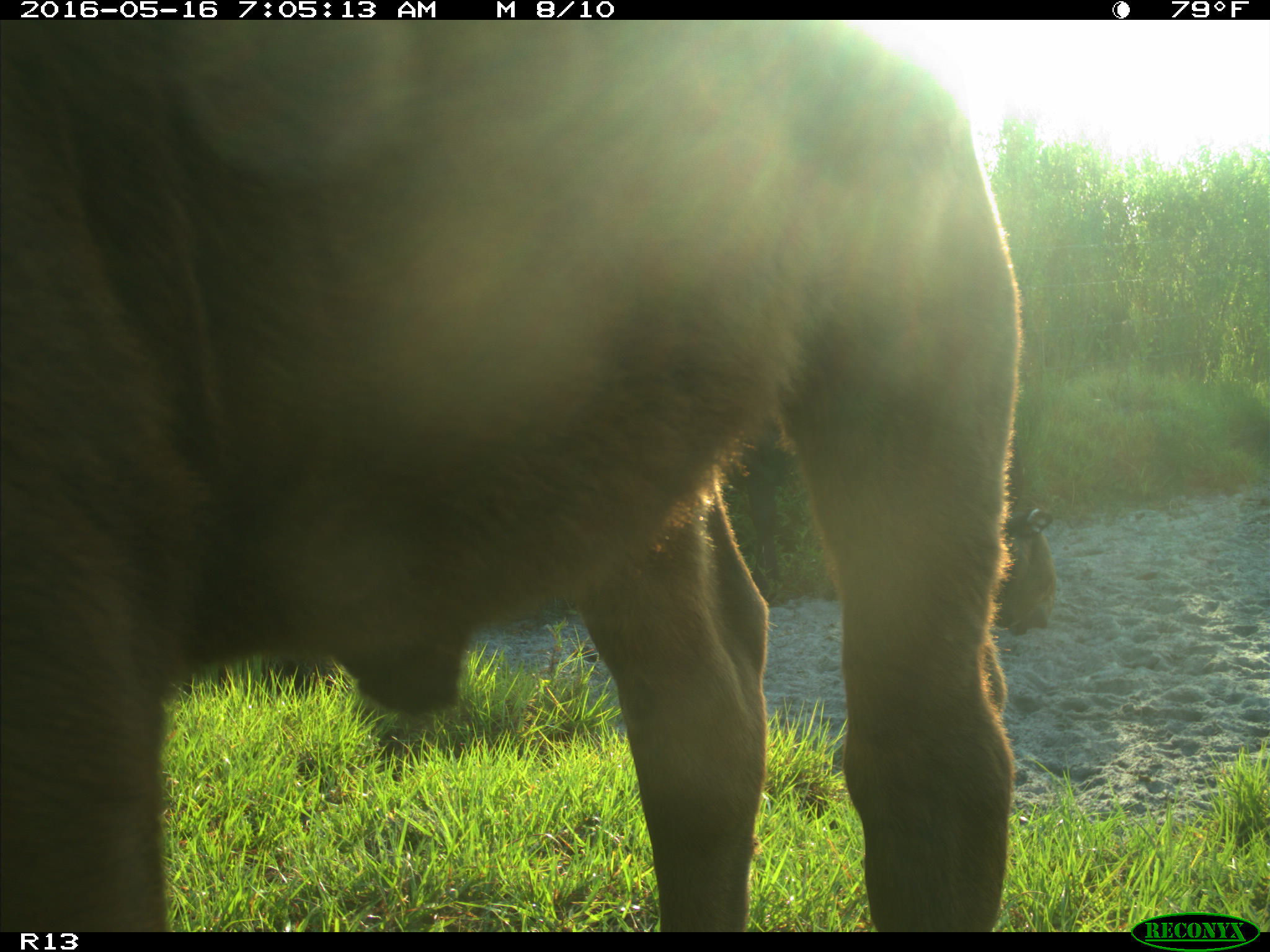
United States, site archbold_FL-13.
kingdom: Animalia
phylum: Chordata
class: Mammalia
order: Artiodactyla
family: Bovidae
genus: Bos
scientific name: Bos taurus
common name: domestic cow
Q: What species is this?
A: Bos taurus (domestic cow).